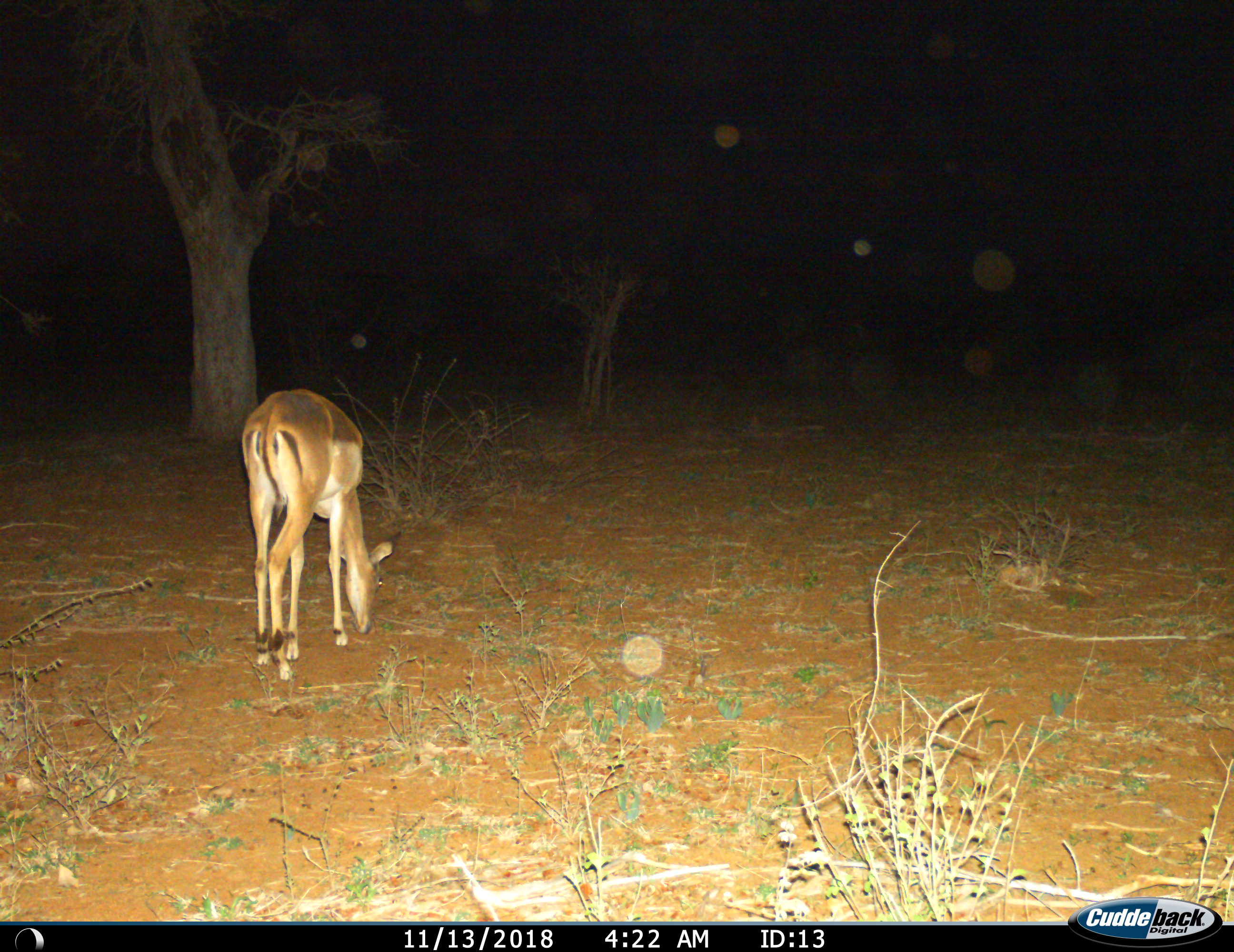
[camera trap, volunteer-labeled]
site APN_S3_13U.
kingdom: Animalia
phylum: Chordata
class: Mammalia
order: Artiodactyla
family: Bovidae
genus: Aepyceros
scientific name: Aepyceros melampus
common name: impala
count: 1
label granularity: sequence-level